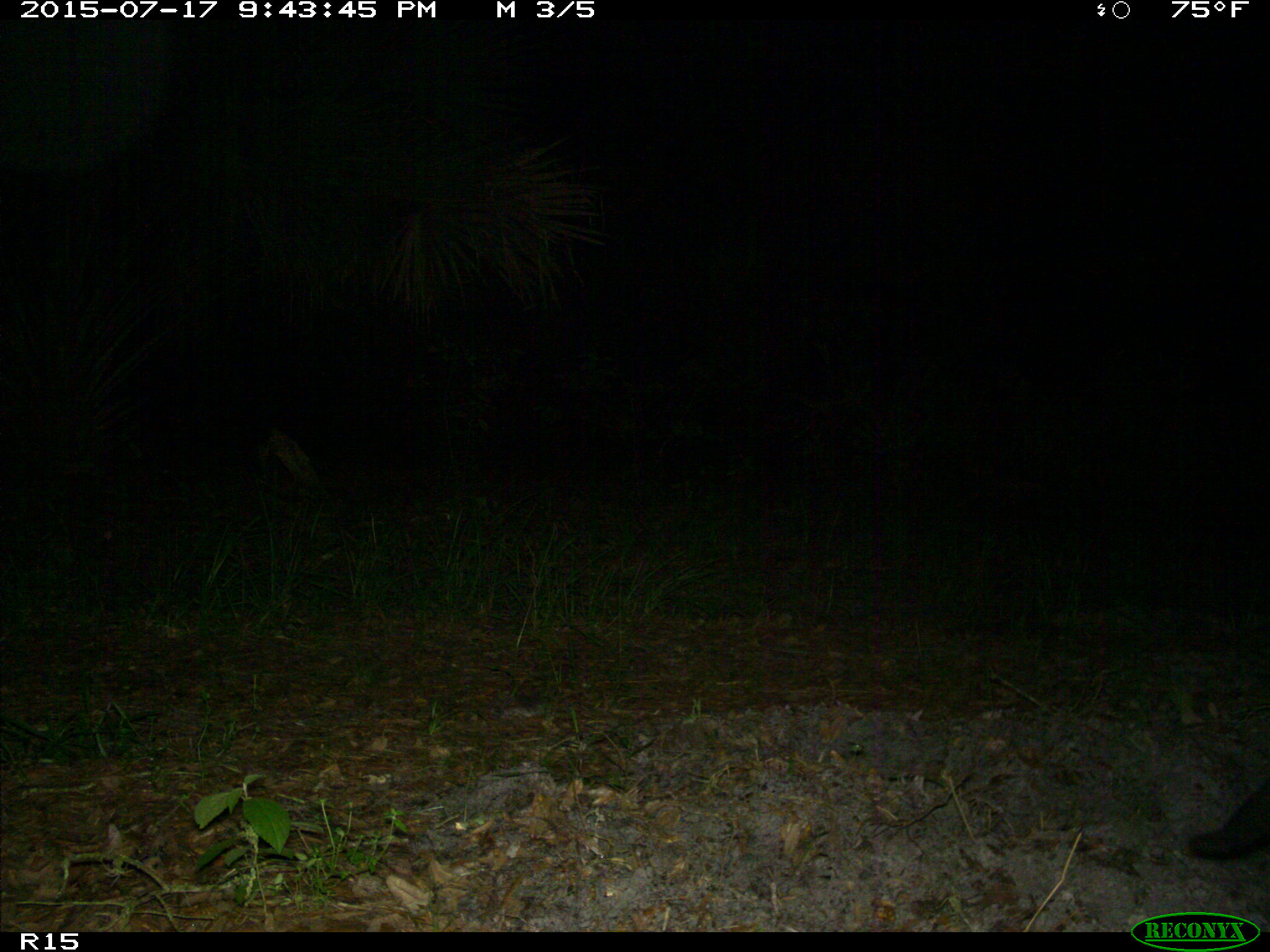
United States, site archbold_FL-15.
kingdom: Animalia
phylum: Chordata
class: Mammalia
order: Artiodactyla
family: Suidae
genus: Sus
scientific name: Sus scrofa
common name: wild boar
Sus scrofa (wild boar).